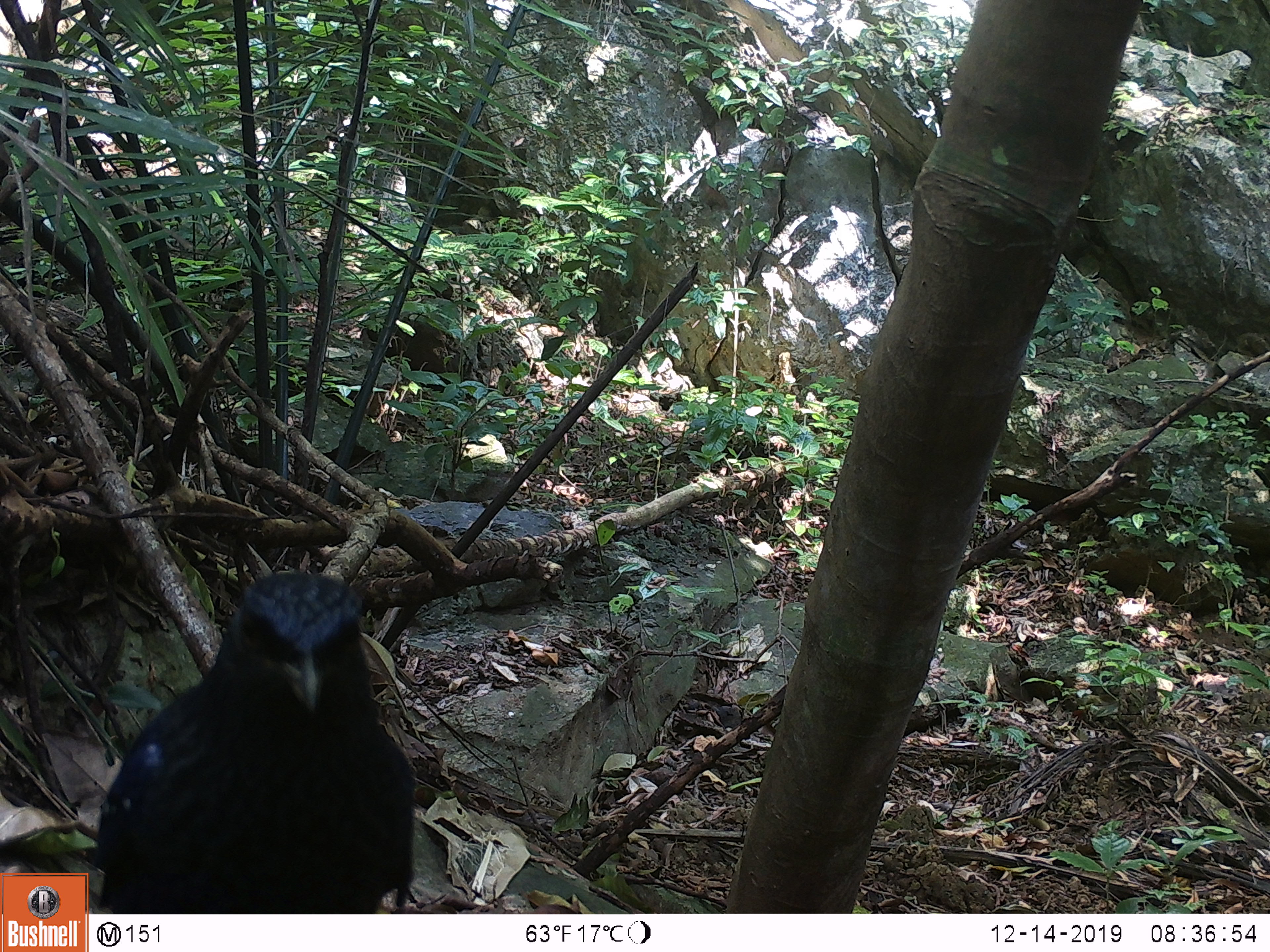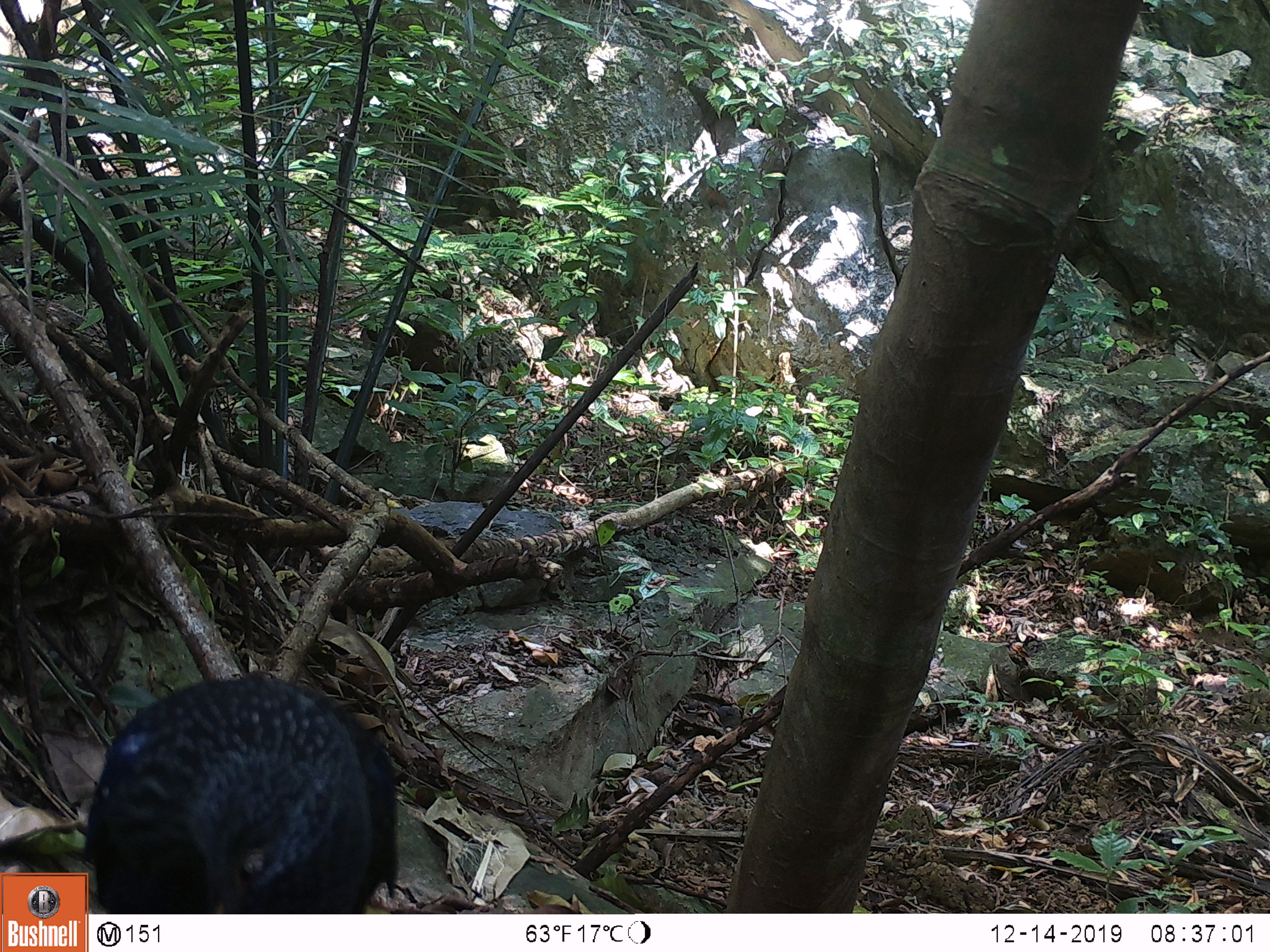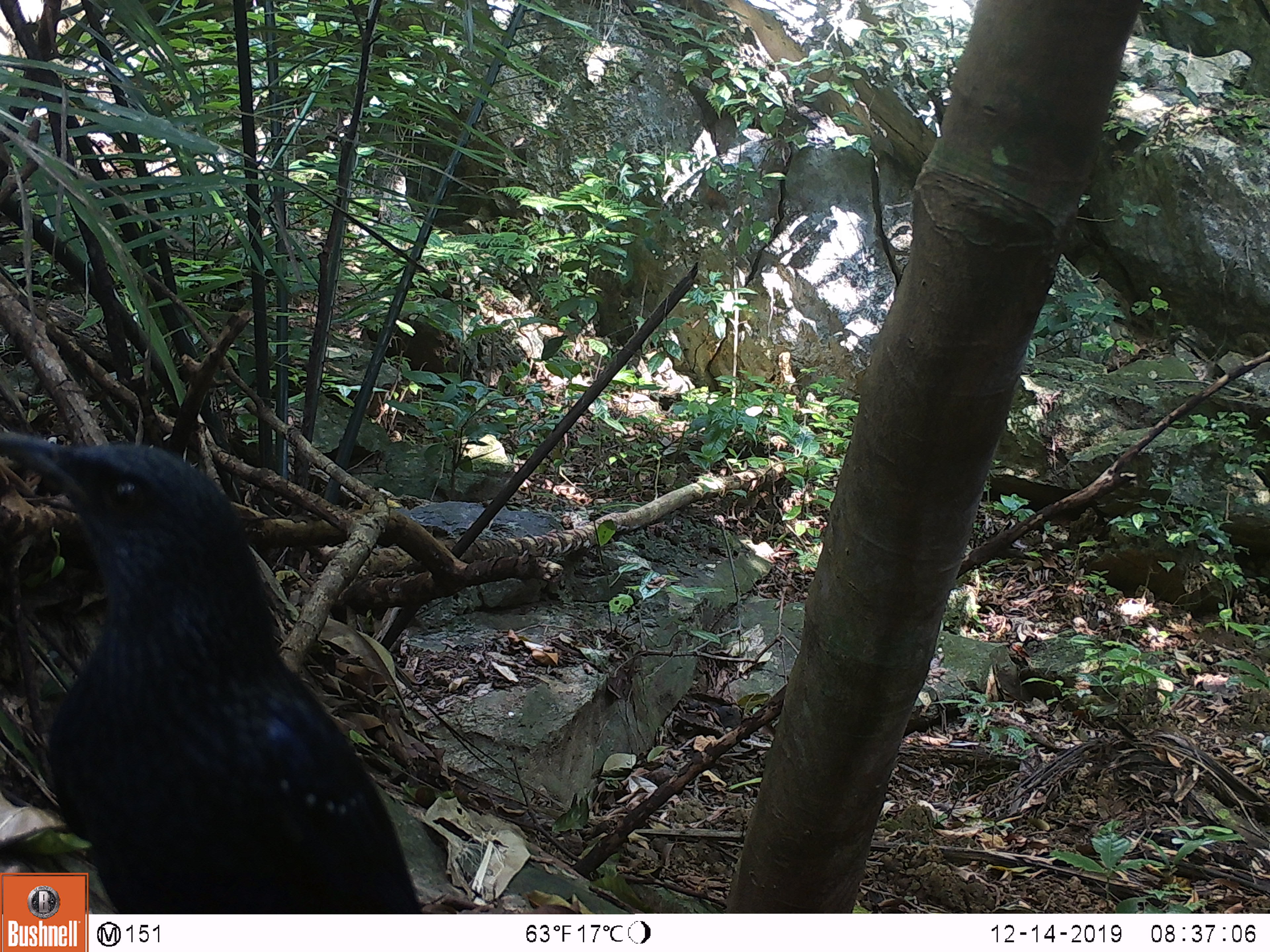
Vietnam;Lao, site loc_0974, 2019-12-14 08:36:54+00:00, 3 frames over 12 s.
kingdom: Animalia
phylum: Chordata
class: Aves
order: Passeriformes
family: Muscicapidae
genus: Myophonus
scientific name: Myophonus caeruleus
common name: blue whistling thrush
Blue whistling thrush (Myophonus caeruleus). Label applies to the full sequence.